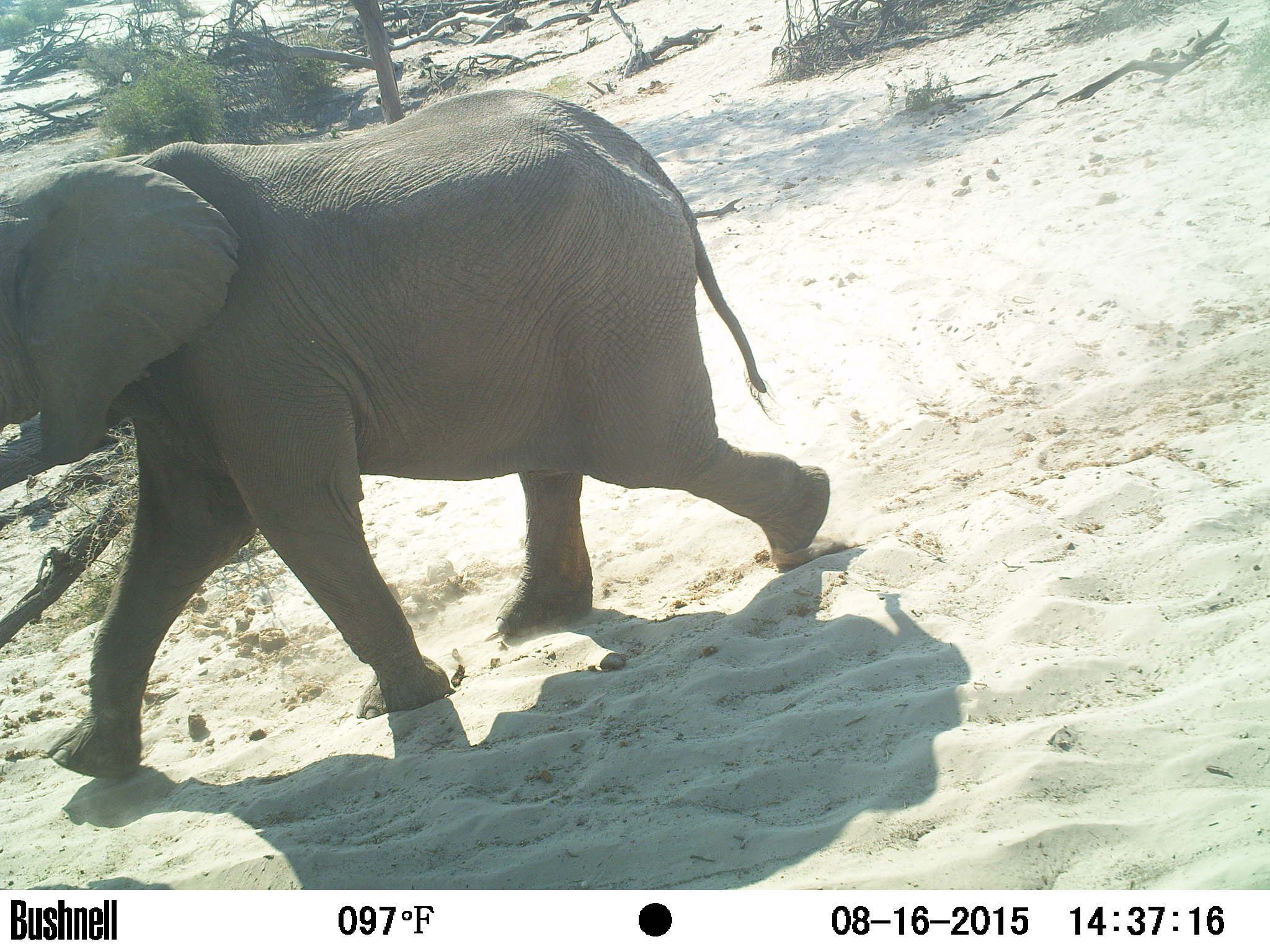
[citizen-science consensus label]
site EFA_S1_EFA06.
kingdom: Animalia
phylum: Chordata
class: Mammalia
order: Proboscidea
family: Elephantidae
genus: Loxodonta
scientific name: Loxodonta africana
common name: african bush elephant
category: elephant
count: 1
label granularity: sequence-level